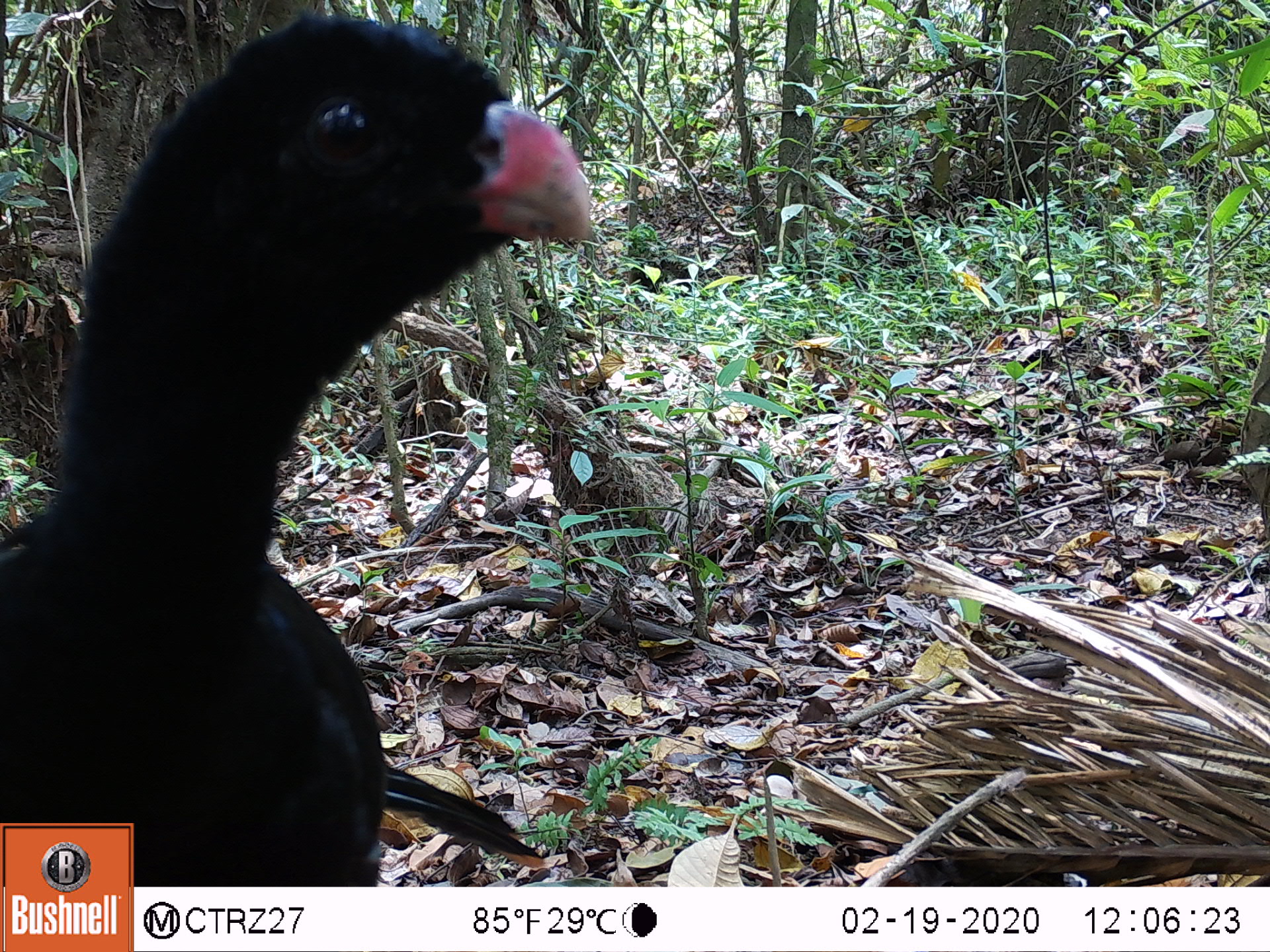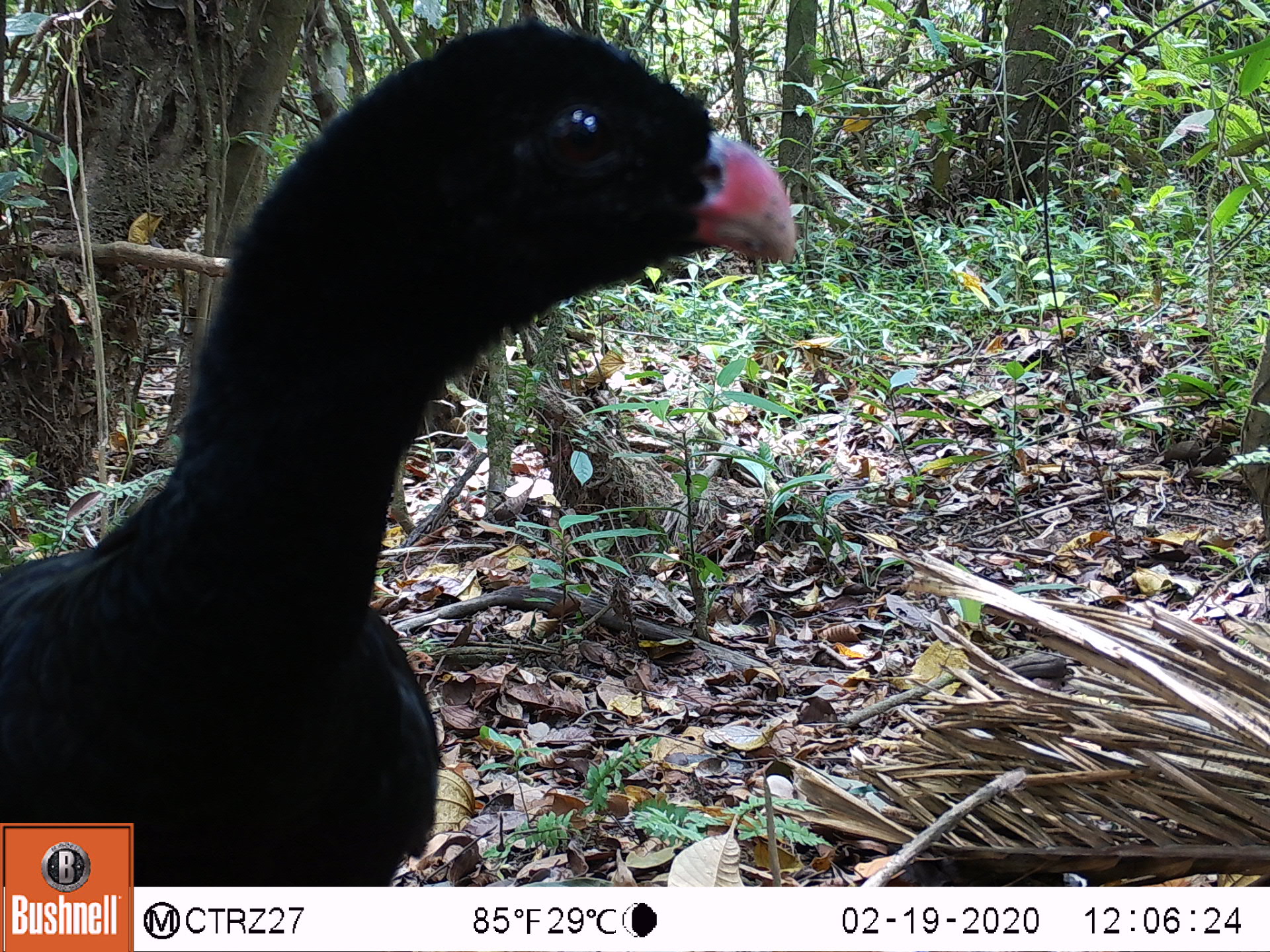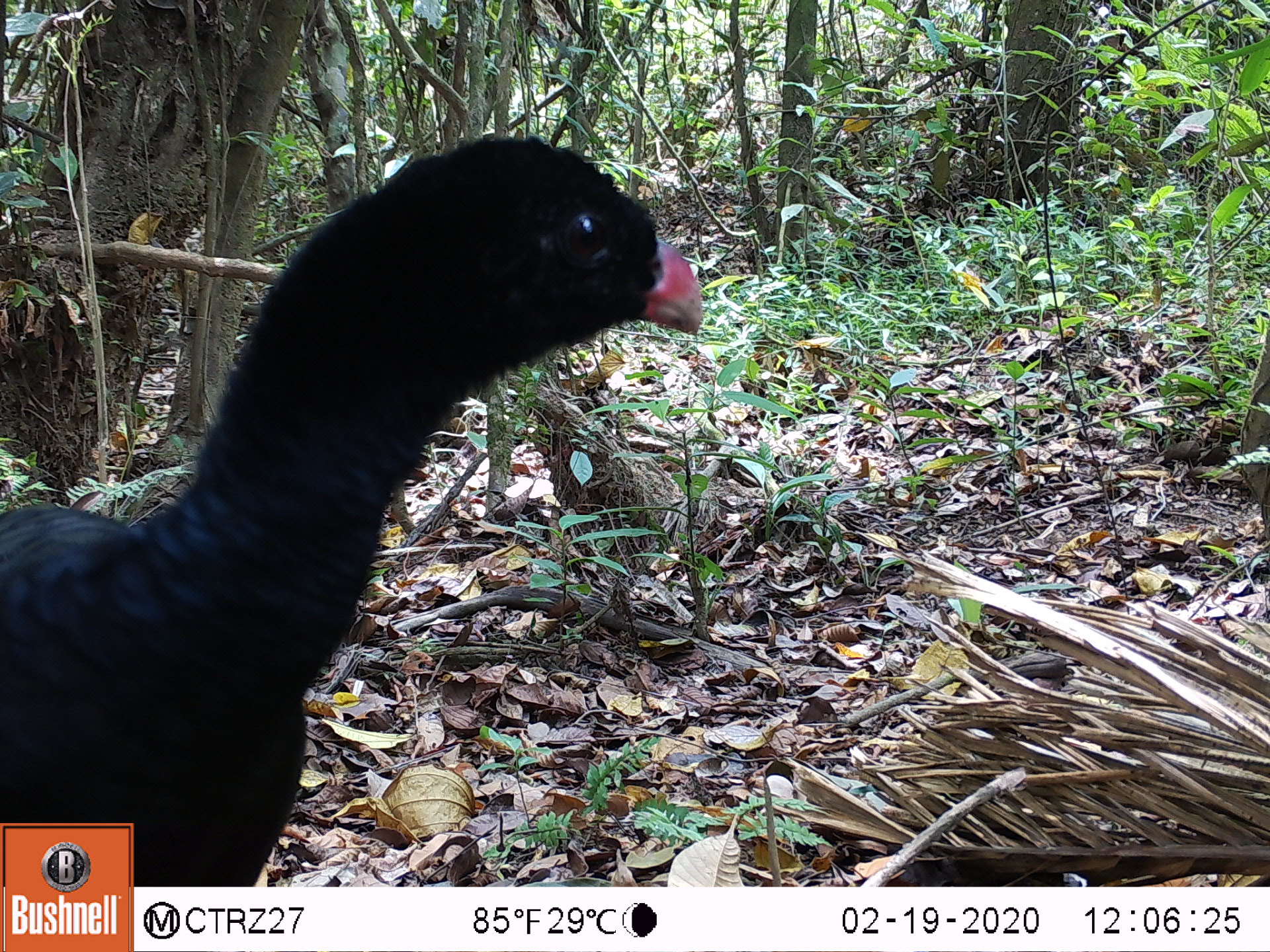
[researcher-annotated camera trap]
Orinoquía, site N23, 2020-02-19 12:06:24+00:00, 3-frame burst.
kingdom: Animalia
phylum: Chordata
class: Aves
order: Galliformes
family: Cracidae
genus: Mitu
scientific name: Mitu salvini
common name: salvin's currasow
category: salvins curassow